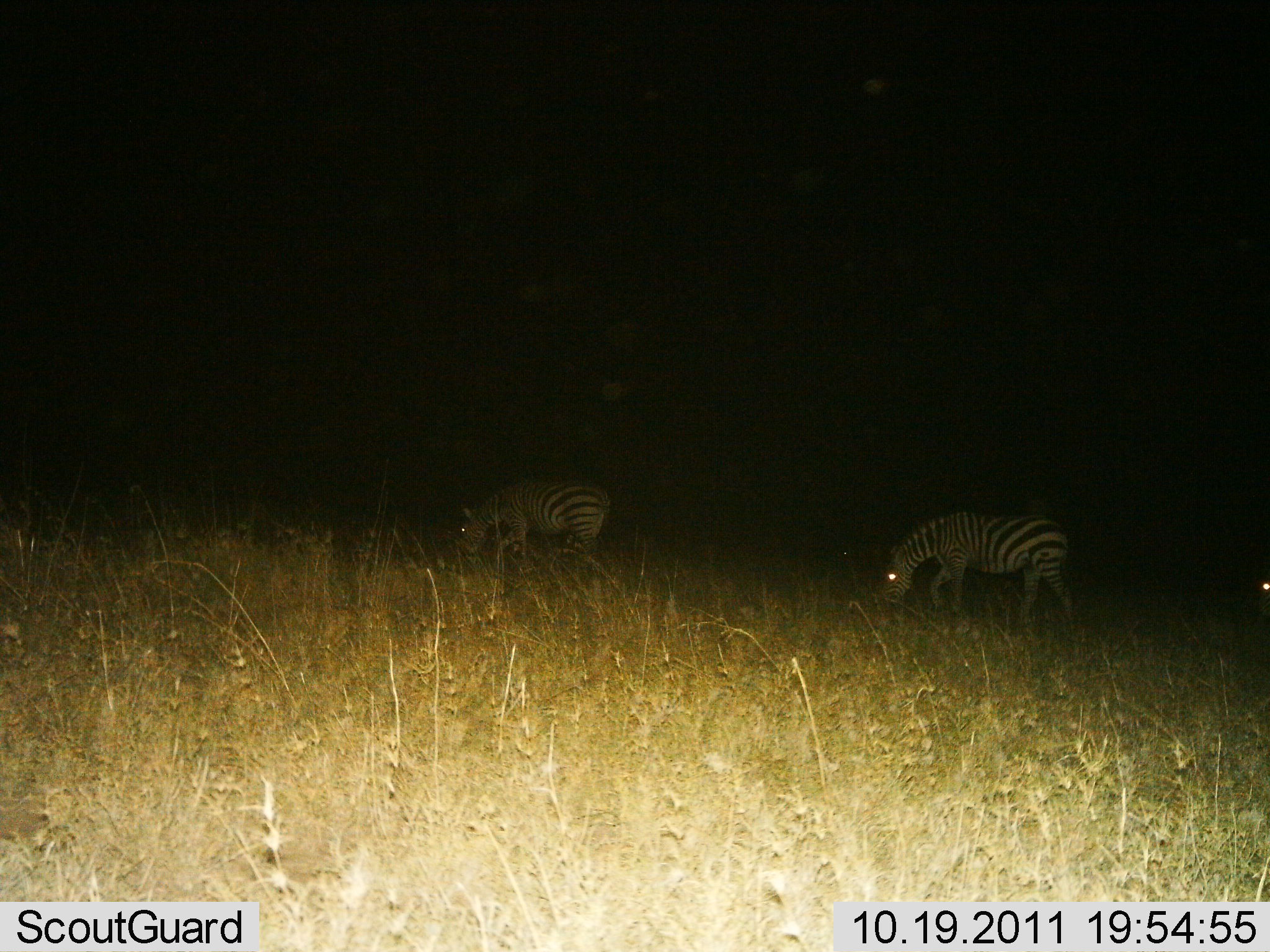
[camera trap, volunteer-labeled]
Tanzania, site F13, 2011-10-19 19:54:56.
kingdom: Animalia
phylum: Chordata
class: Mammalia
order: Perissodactyla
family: Equidae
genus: Equus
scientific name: Equus quagga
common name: plains zebra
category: zebra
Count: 2.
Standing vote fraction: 18%.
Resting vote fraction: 0%.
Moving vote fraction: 18%.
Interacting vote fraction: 0%.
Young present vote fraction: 0%.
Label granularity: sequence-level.